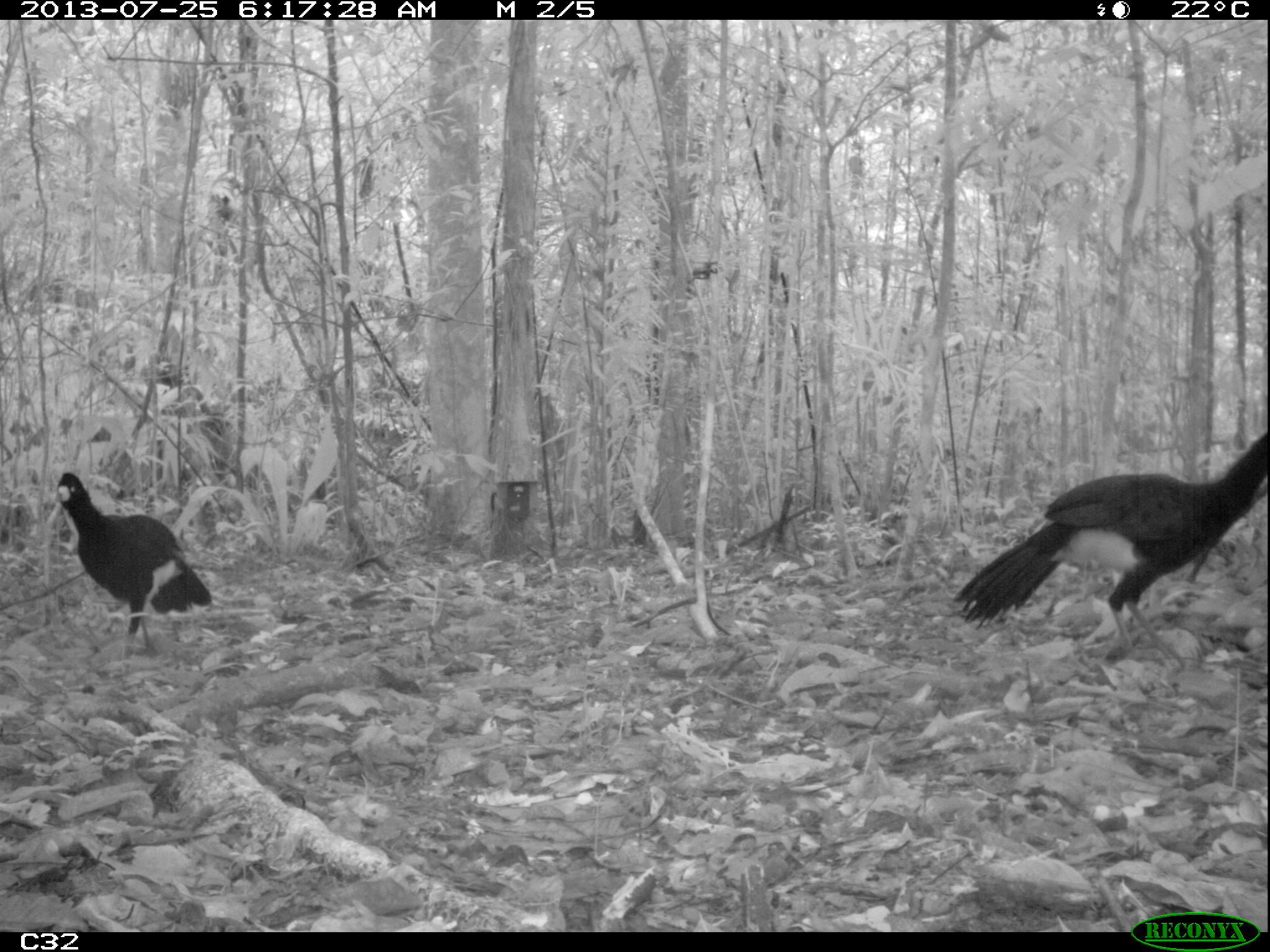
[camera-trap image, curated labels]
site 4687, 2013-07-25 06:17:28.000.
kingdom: Animalia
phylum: Chordata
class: Aves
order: Galliformes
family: Cracidae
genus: Crax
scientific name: Crax alector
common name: black curassow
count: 2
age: adult